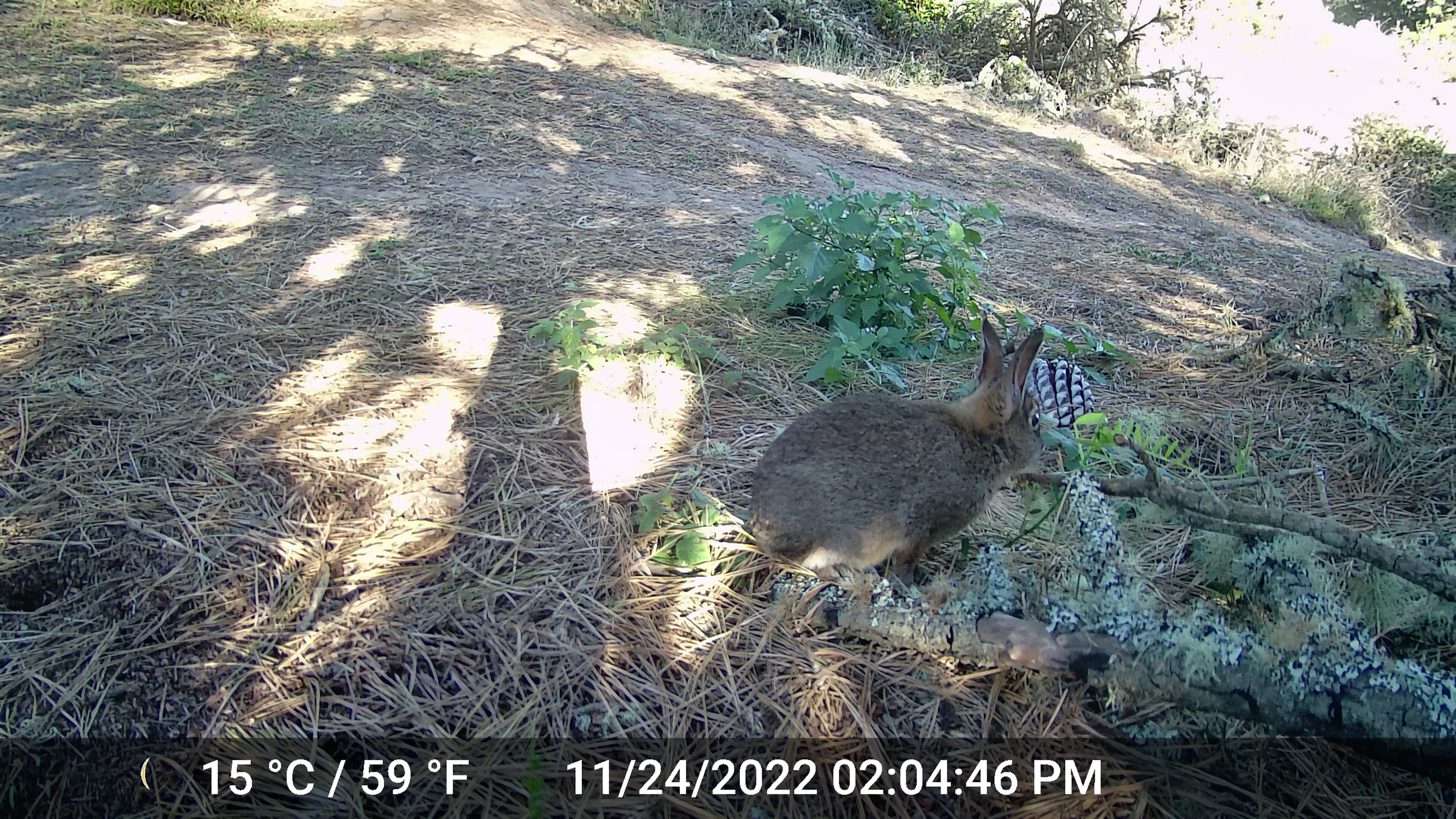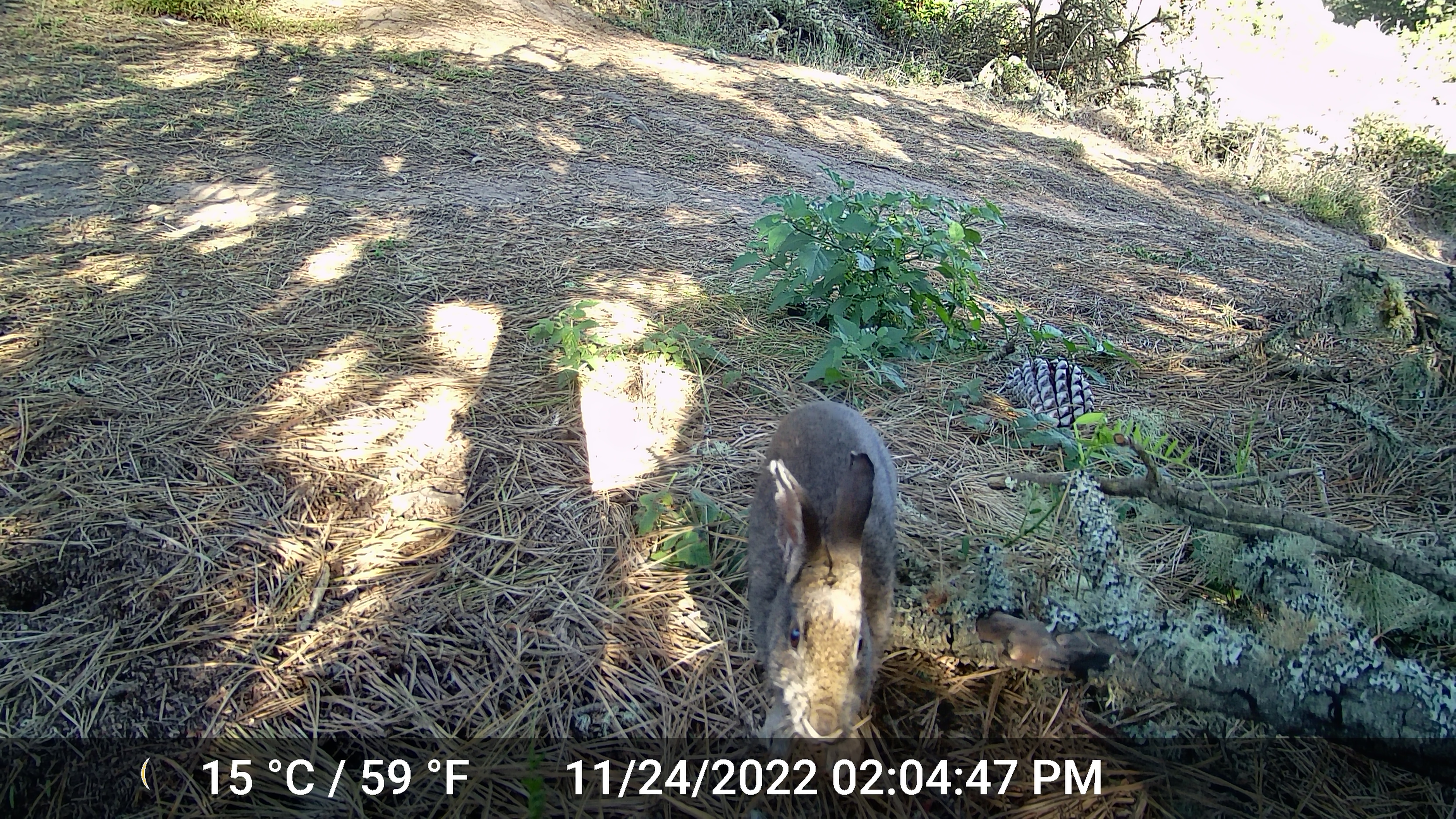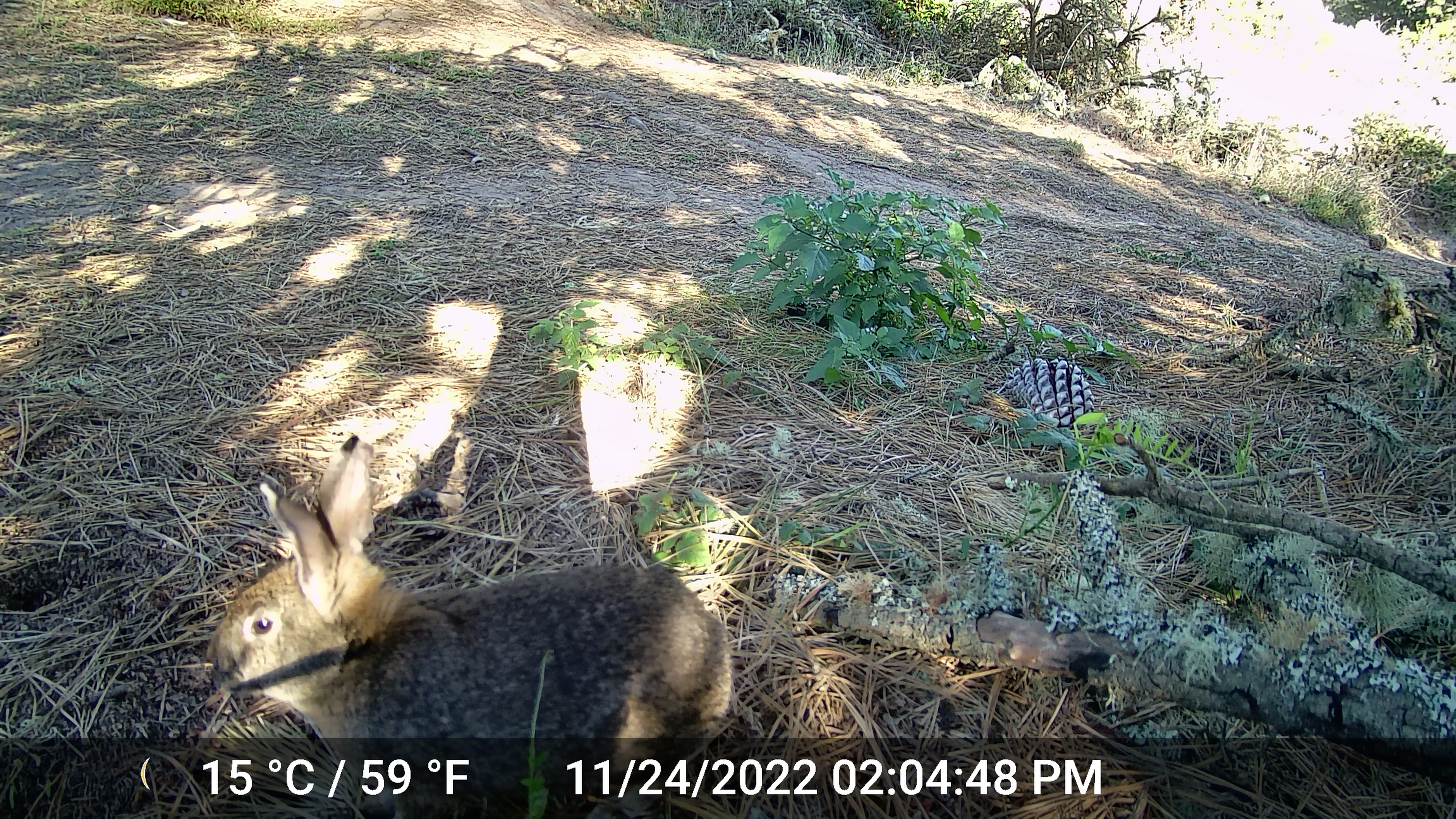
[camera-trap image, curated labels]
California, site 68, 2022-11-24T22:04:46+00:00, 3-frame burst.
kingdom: Animalia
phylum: Chordata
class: Mammalia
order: Lagomorpha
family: Leporidae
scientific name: Leporidae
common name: rabbit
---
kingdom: Animalia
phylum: Chordata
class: Mammalia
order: Lagomorpha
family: Leporidae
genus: Sylvilagus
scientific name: Sylvilagus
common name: cottontail rabbit